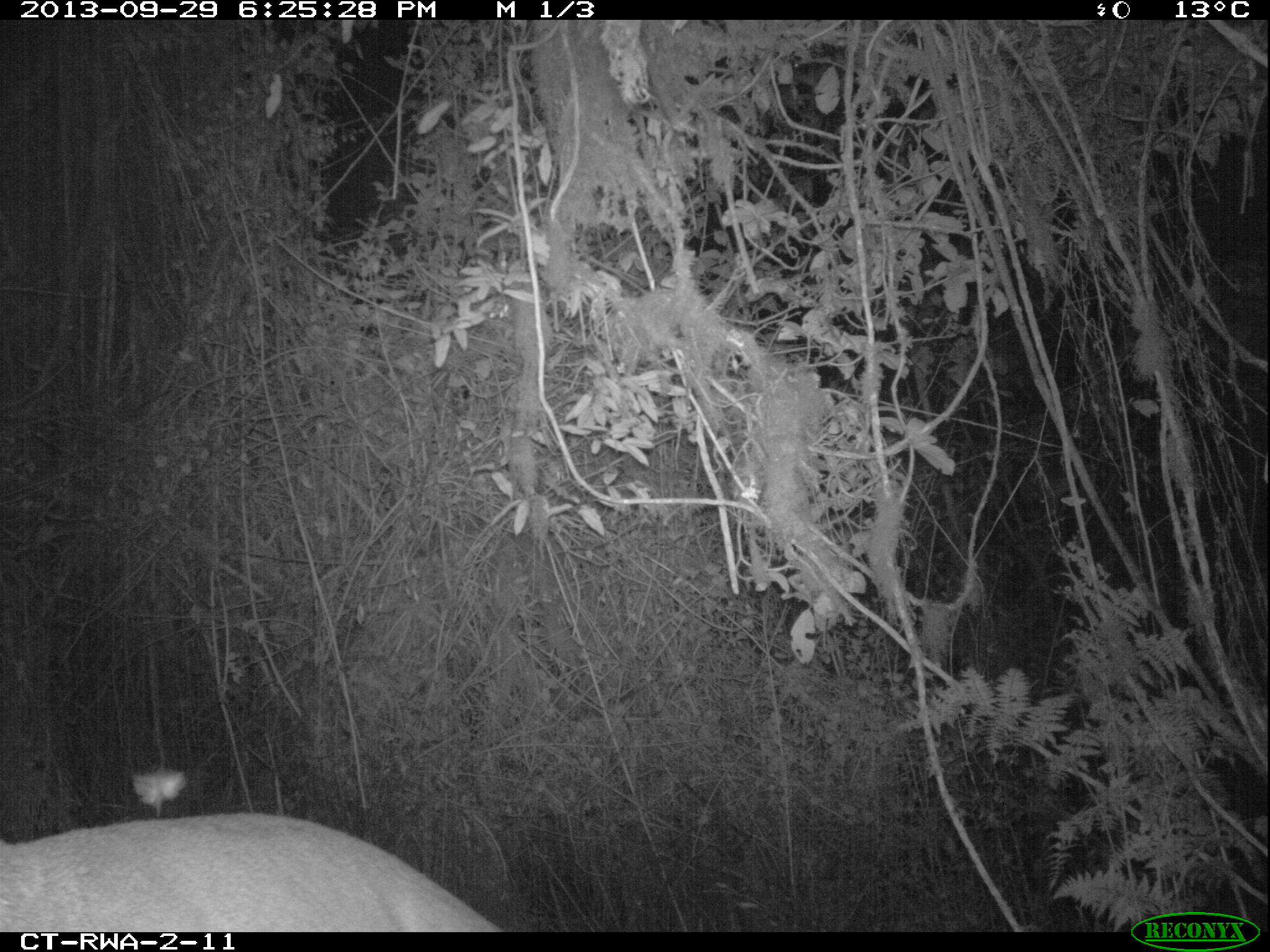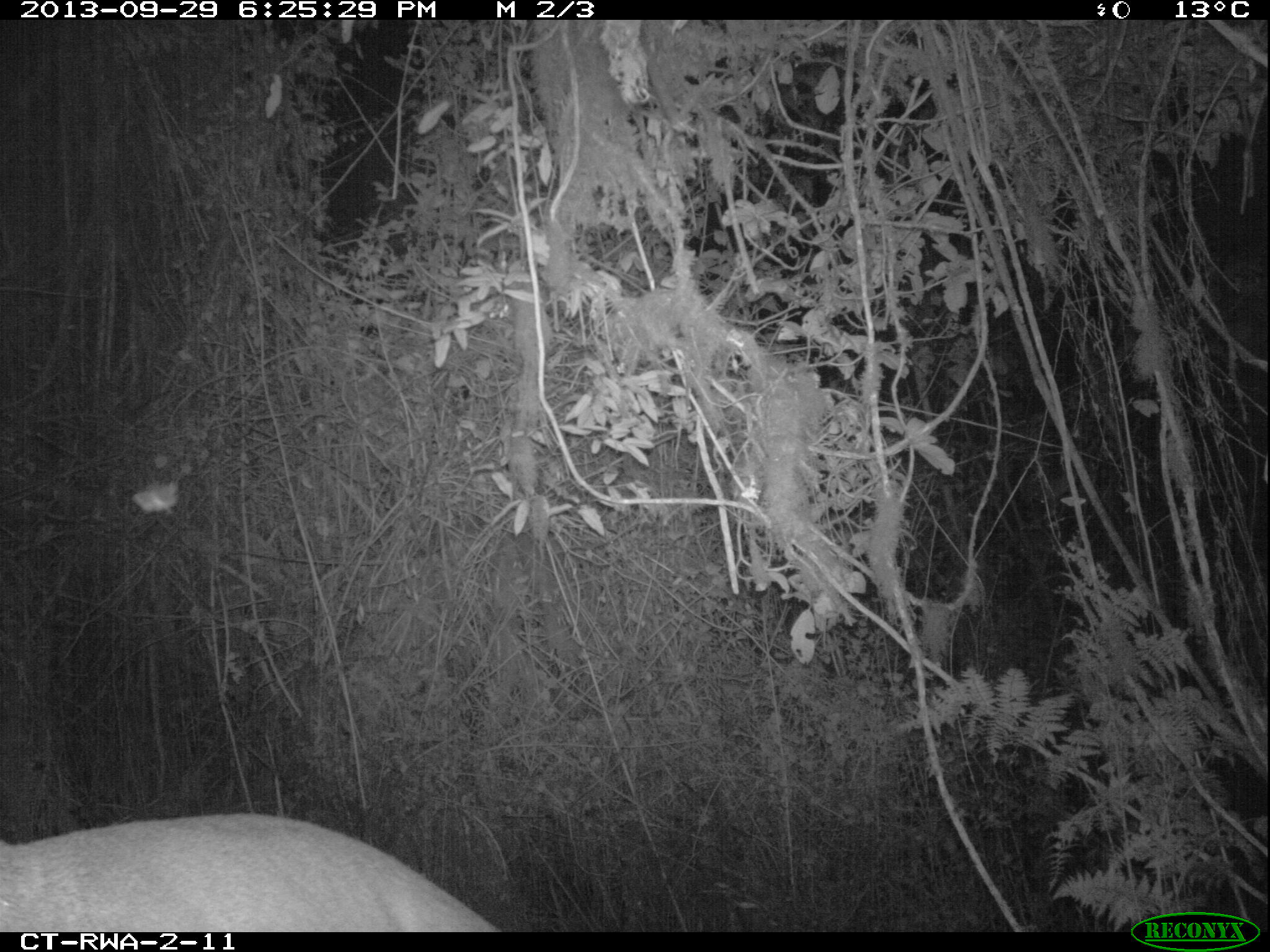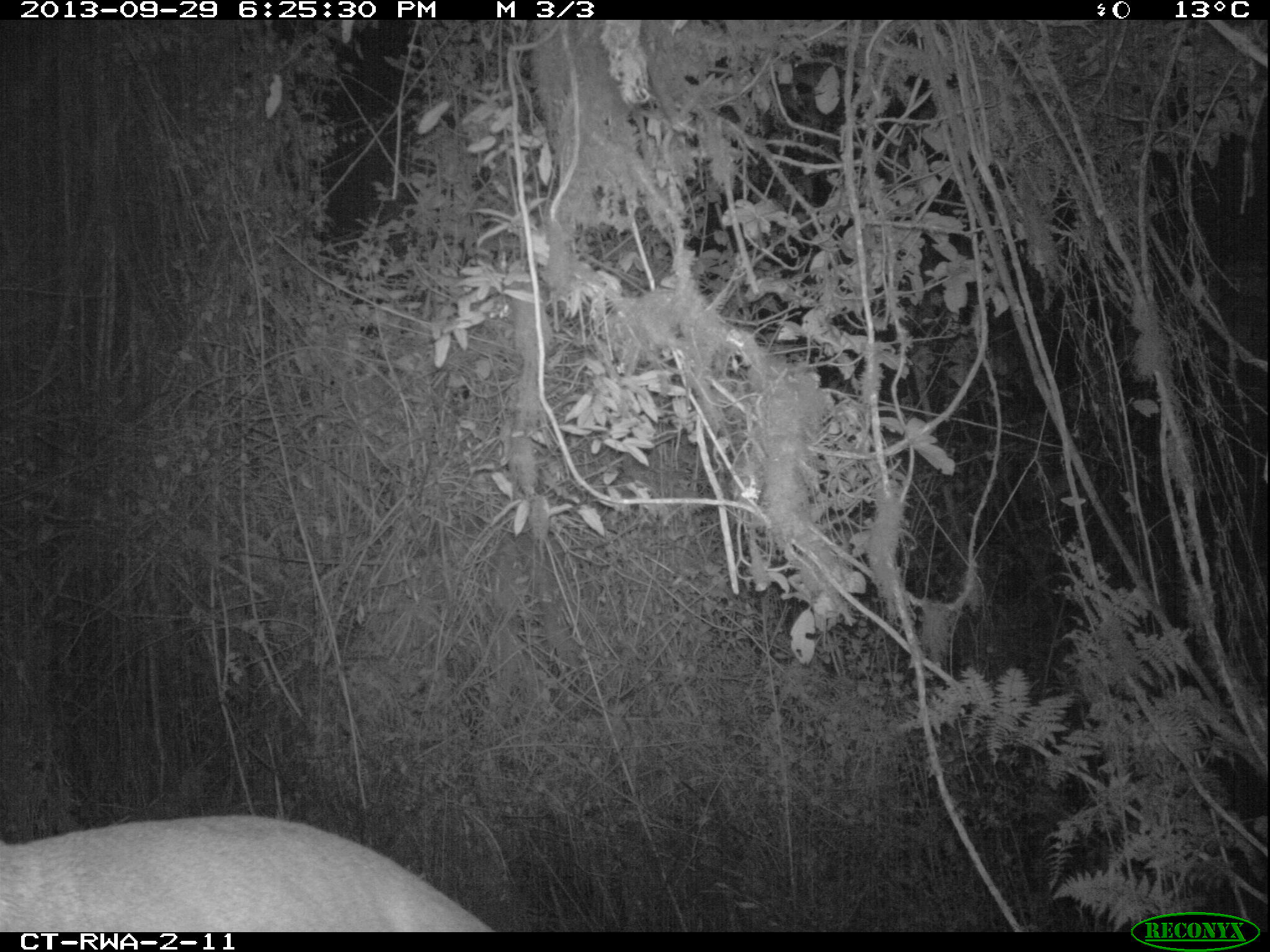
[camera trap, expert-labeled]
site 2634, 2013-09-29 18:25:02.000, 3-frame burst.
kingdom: Animalia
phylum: Chordata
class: Mammalia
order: Artiodactyla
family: Bovidae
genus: Cephalophus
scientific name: Cephalophus nigrifrons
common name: black-fronted duiker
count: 1